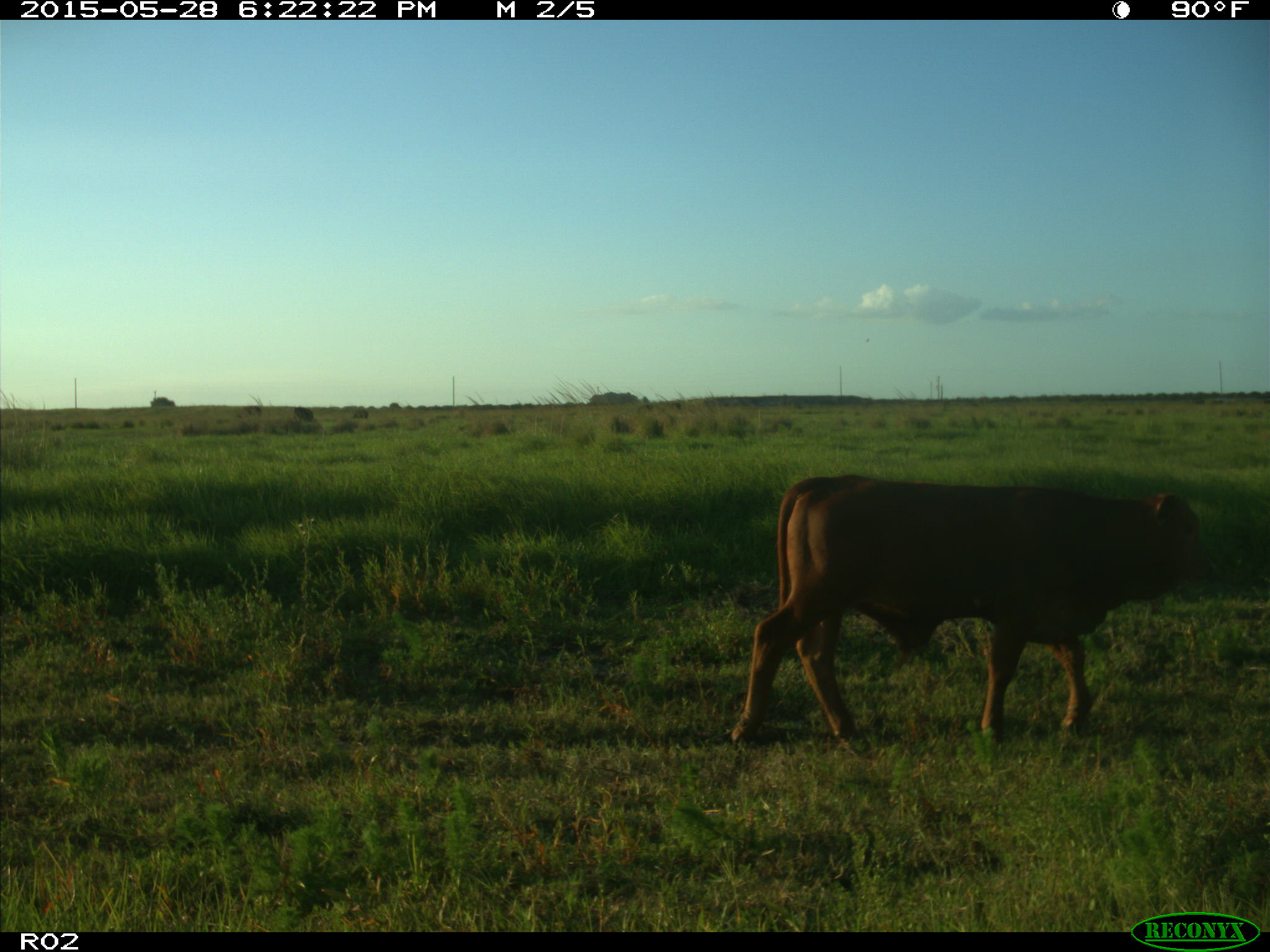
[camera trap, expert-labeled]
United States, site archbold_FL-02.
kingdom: Animalia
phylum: Chordata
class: Mammalia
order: Artiodactyla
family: Bovidae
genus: Bos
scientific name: Bos taurus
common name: domestic cow